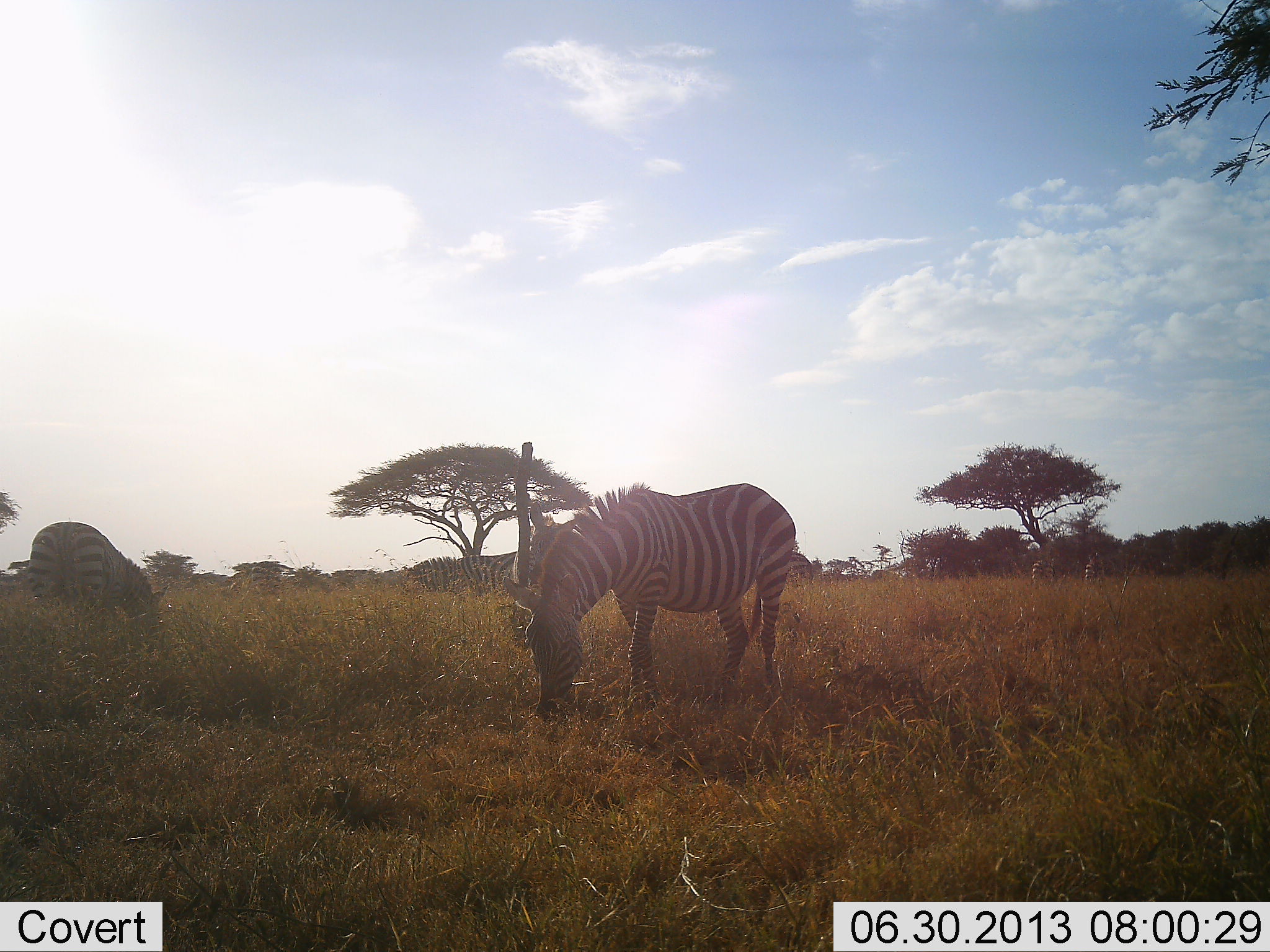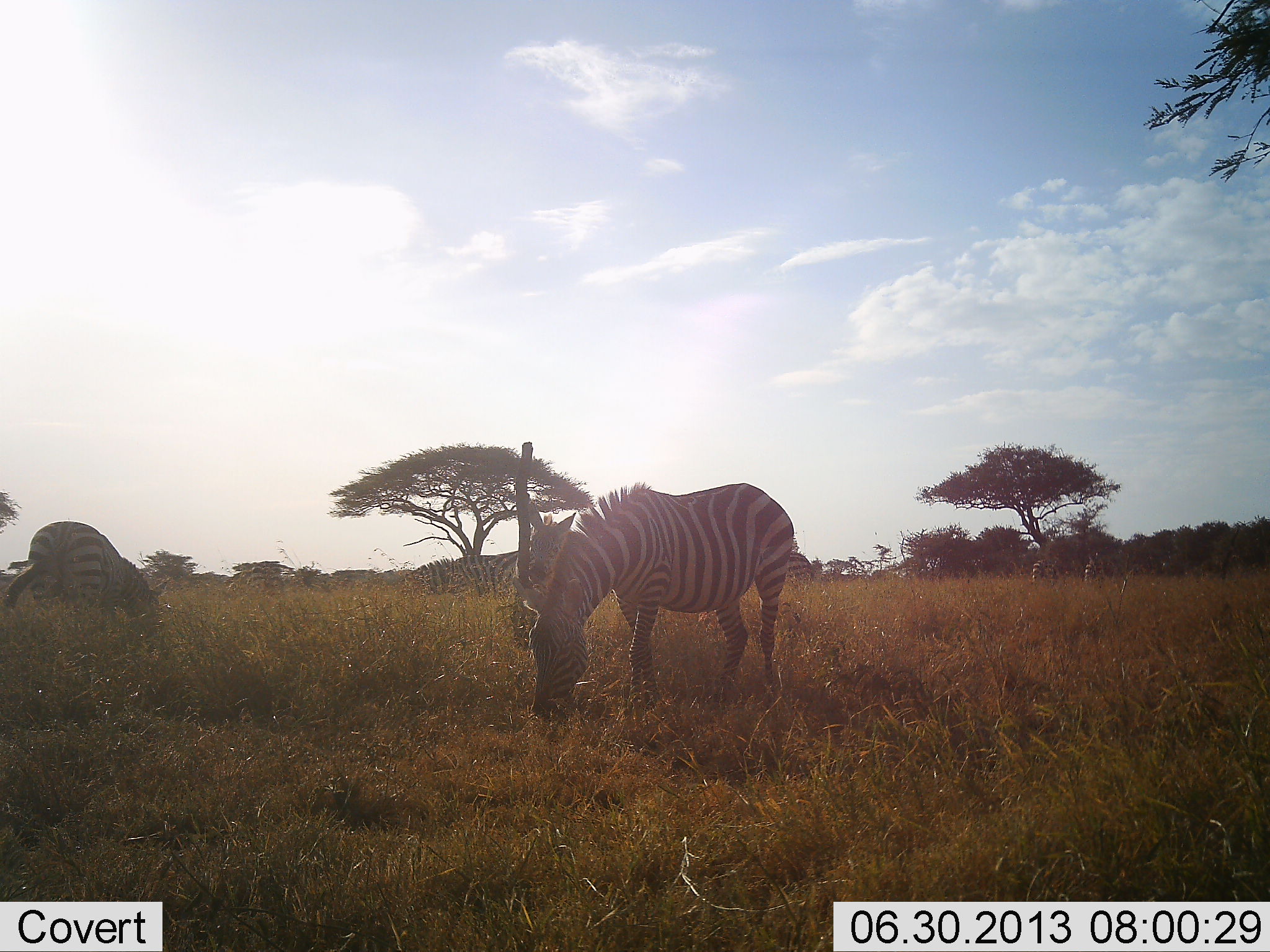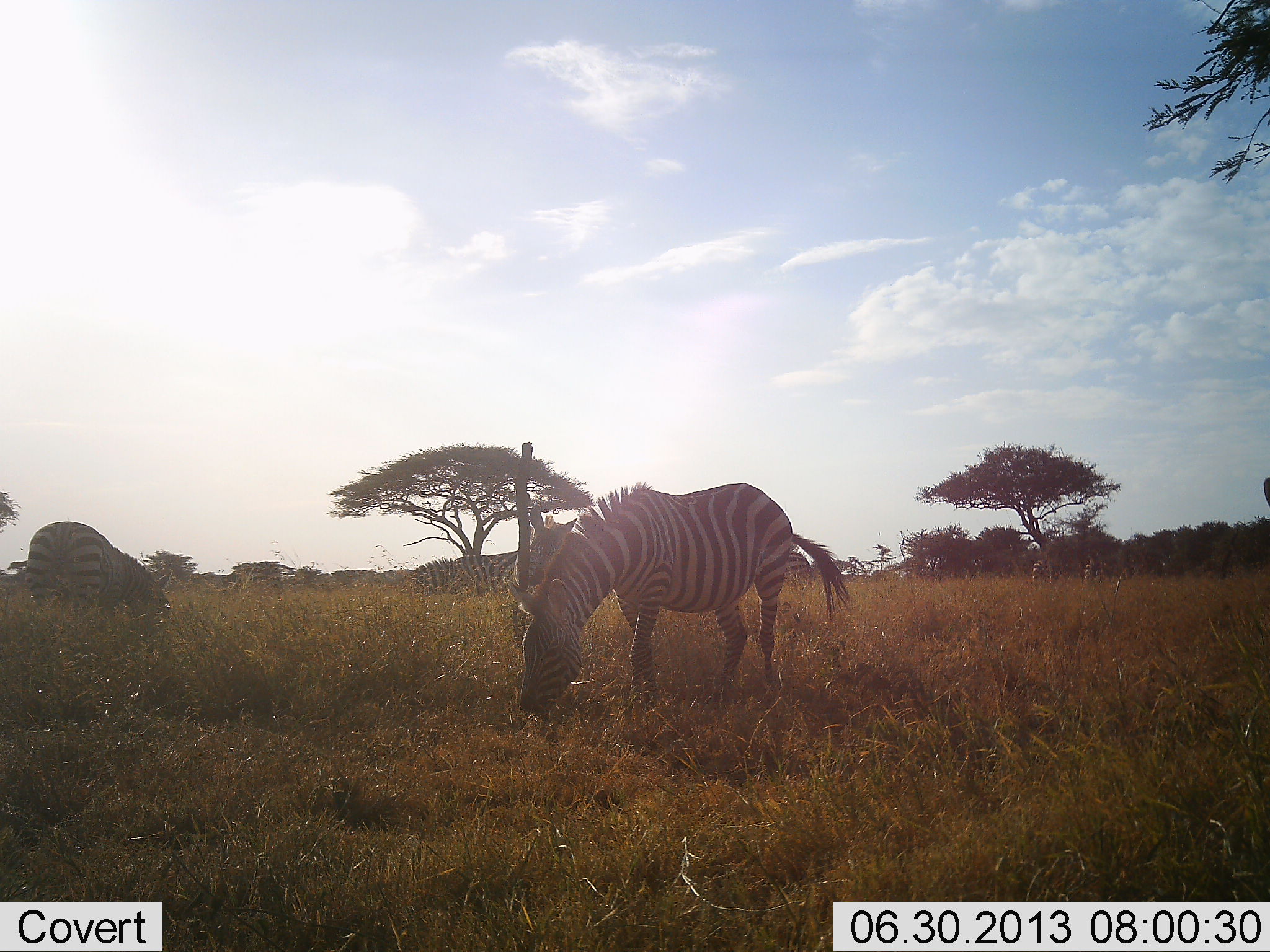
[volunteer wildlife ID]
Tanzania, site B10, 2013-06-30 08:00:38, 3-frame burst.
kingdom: Animalia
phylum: Chordata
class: Mammalia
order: Perissodactyla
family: Equidae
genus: Equus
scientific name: Equus quagga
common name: plains zebra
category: zebra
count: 4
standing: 34%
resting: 3%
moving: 6%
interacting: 0%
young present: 0%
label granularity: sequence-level